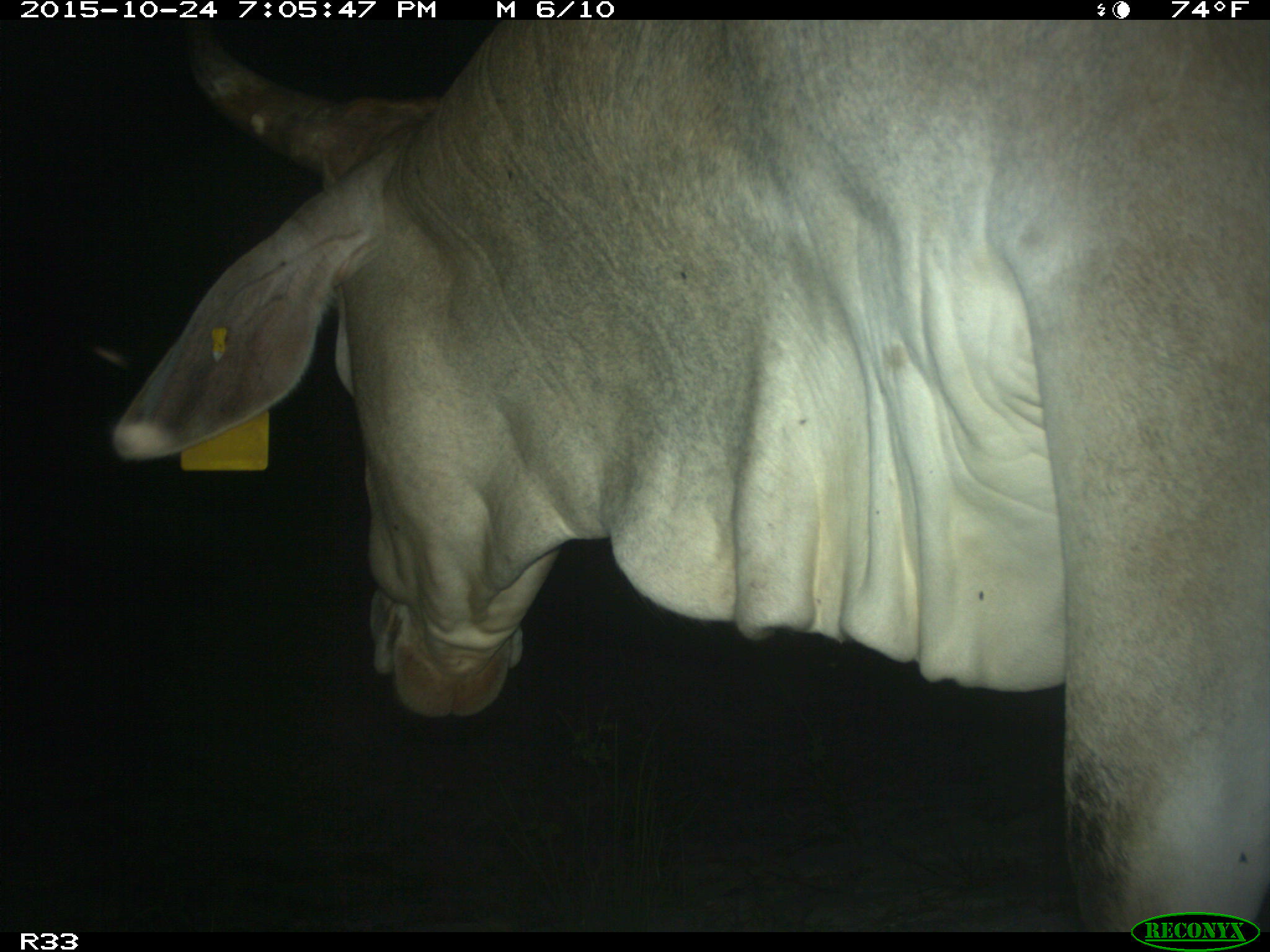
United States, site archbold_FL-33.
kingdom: Animalia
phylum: Chordata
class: Mammalia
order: Artiodactyla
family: Bovidae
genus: Bos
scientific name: Bos taurus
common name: domestic cow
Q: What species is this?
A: Bos taurus (domestic cow).